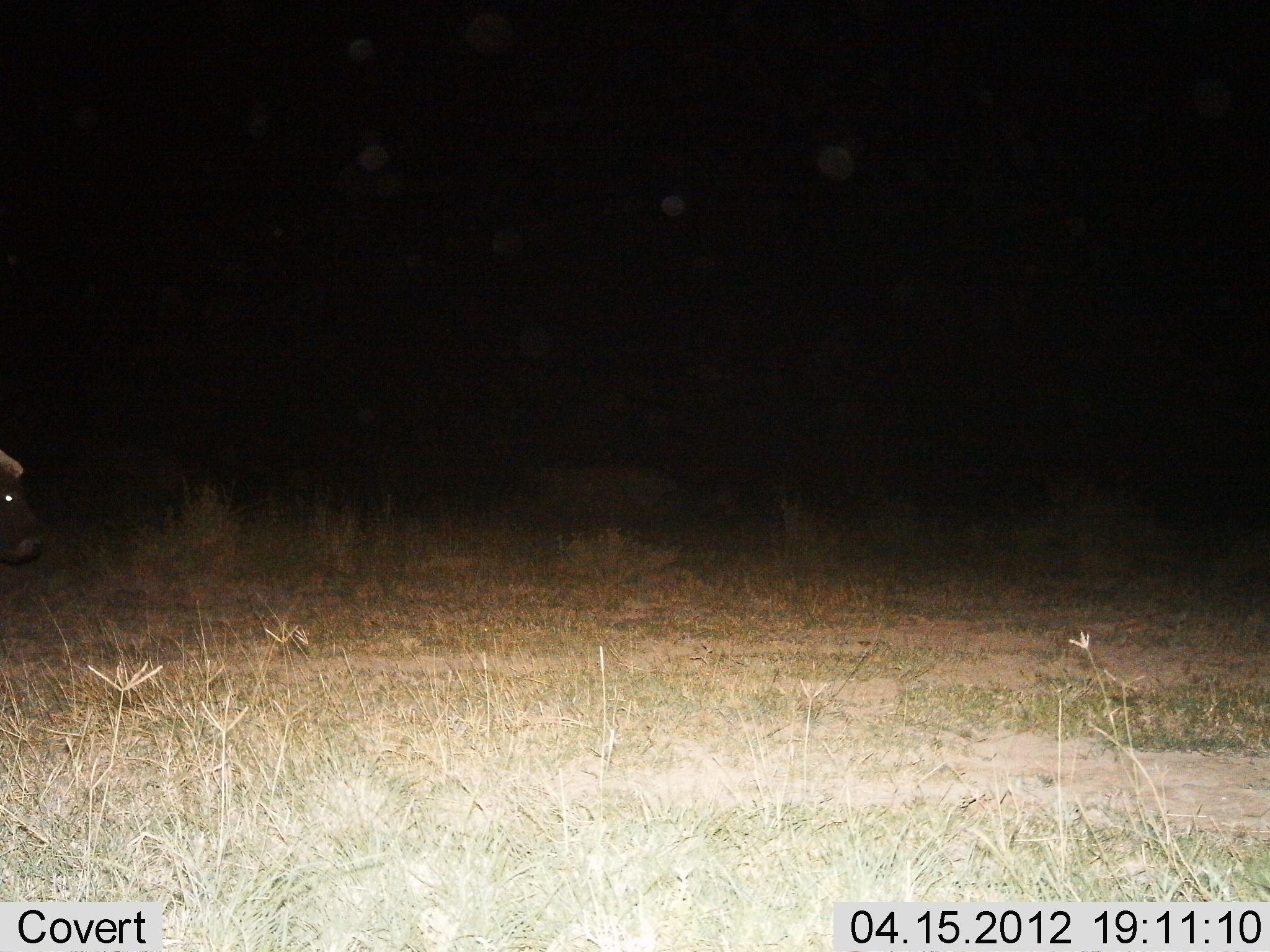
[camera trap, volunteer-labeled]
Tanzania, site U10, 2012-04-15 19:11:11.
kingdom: Animalia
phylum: Chordata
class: Mammalia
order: Artiodactyla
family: Bovidae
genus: Syncerus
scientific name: Syncerus caffer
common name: cape buffalo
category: buffalo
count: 1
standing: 54%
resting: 0%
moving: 46%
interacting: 0%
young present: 0%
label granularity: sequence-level